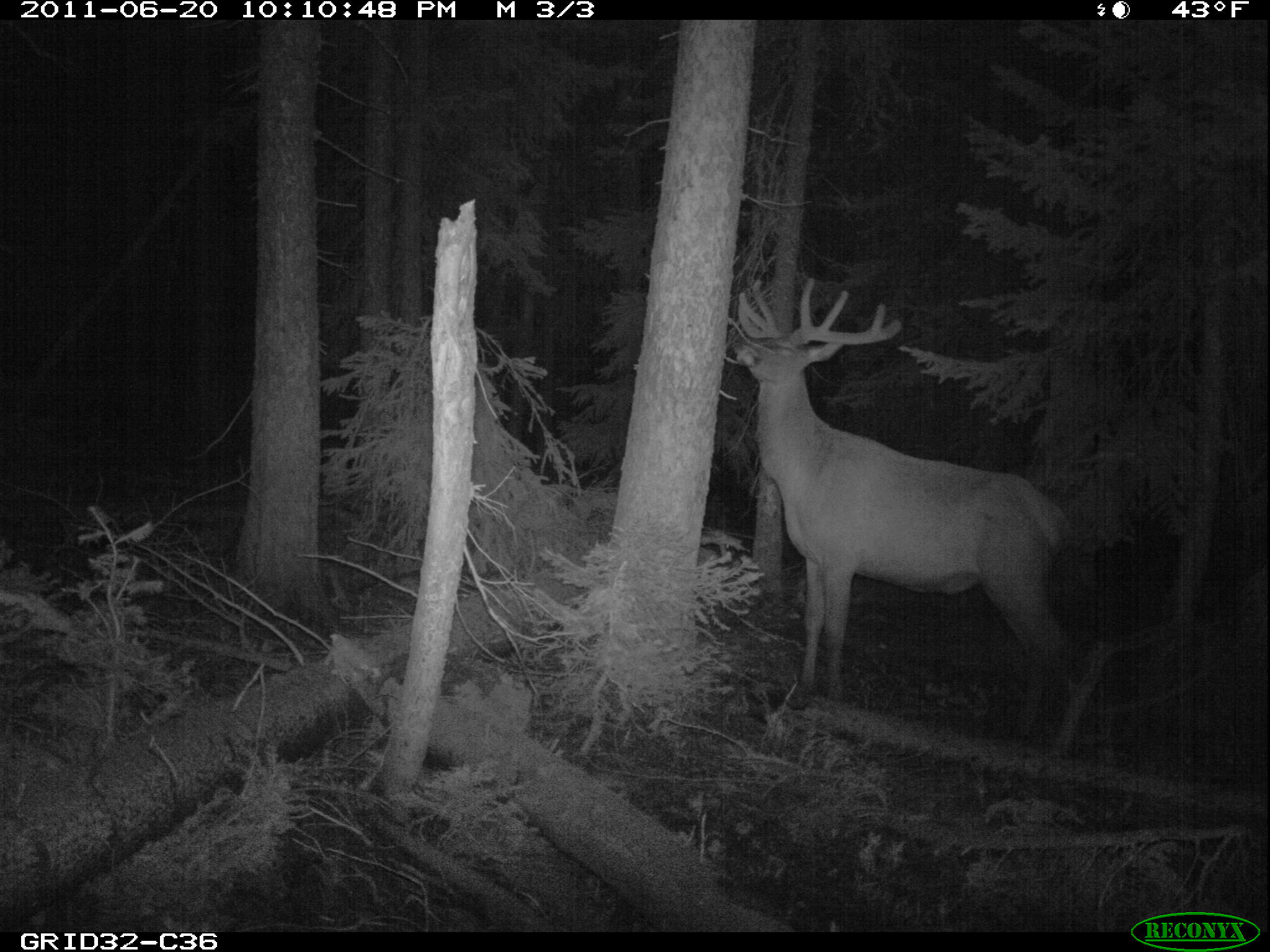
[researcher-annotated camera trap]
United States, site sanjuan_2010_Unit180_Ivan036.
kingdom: Animalia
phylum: Chordata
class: Mammalia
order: Artiodactyla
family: Cervidae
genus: Cervus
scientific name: Cervus elaphus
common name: red deer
Cervus elaphus (red deer).